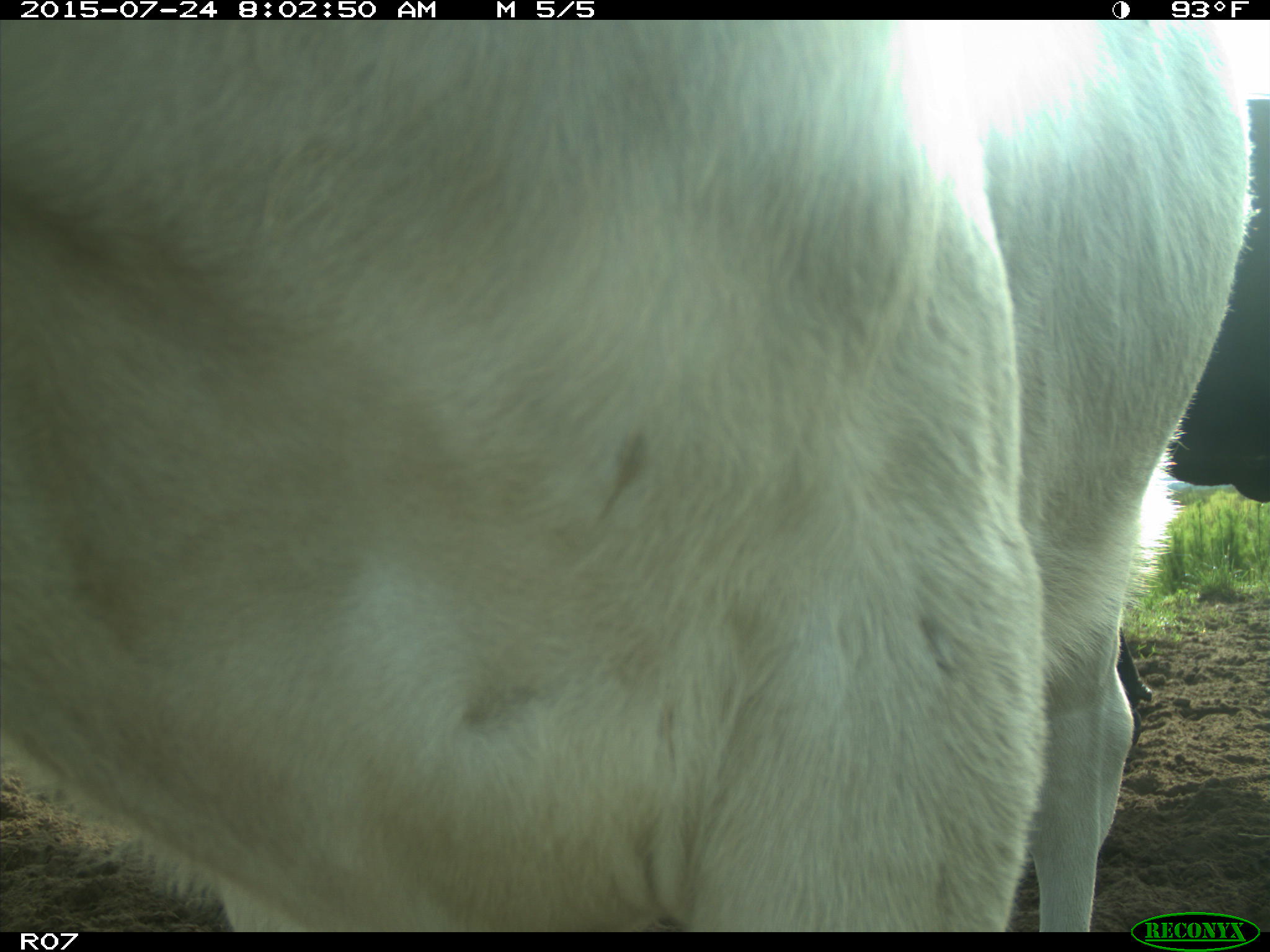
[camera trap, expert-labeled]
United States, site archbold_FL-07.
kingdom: Animalia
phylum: Chordata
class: Mammalia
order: Artiodactyla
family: Bovidae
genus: Bos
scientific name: Bos taurus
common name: domestic cow